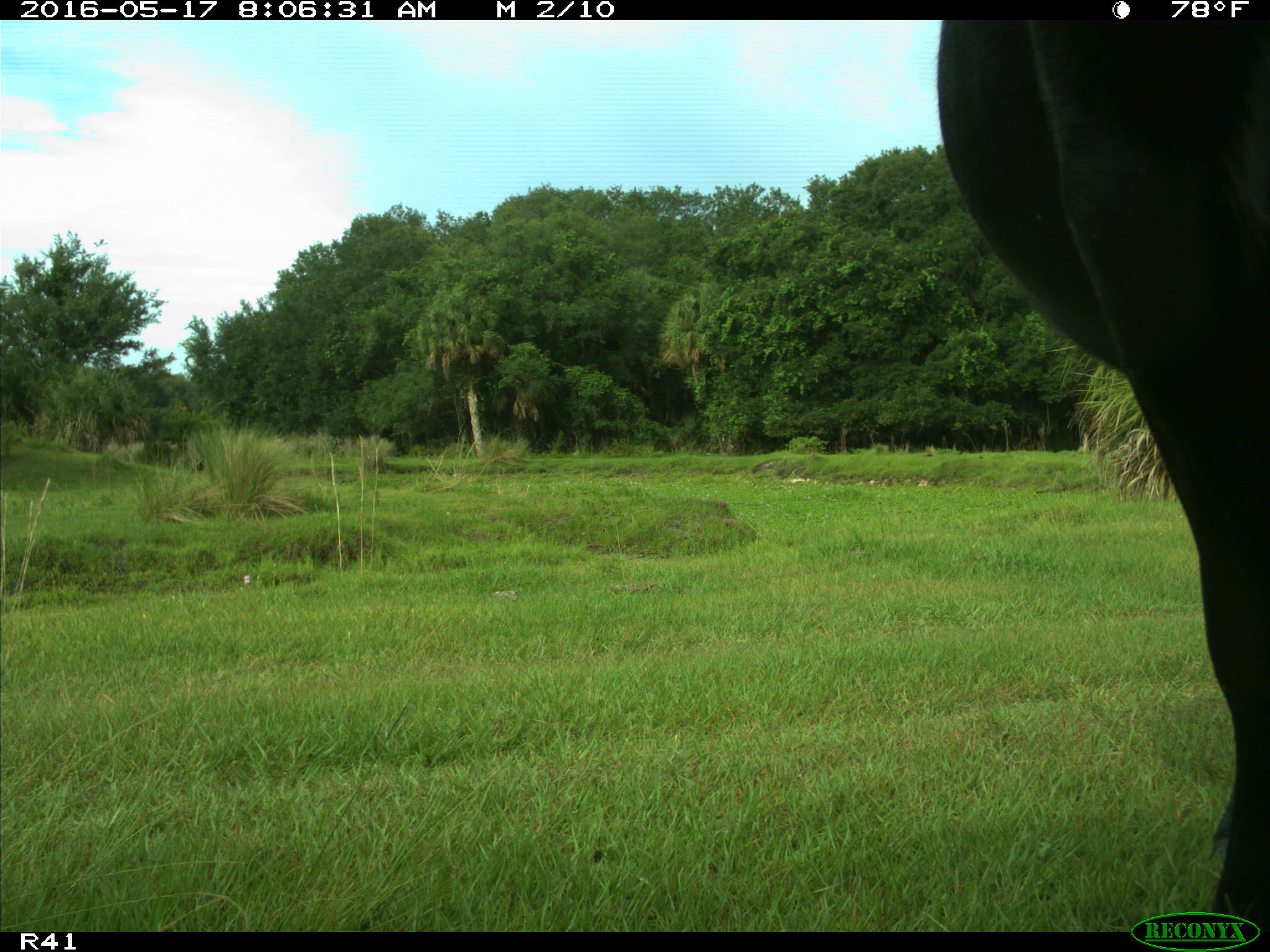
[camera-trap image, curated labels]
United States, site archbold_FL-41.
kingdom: Animalia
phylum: Chordata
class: Mammalia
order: Artiodactyla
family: Bovidae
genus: Bos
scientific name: Bos taurus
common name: domestic cow